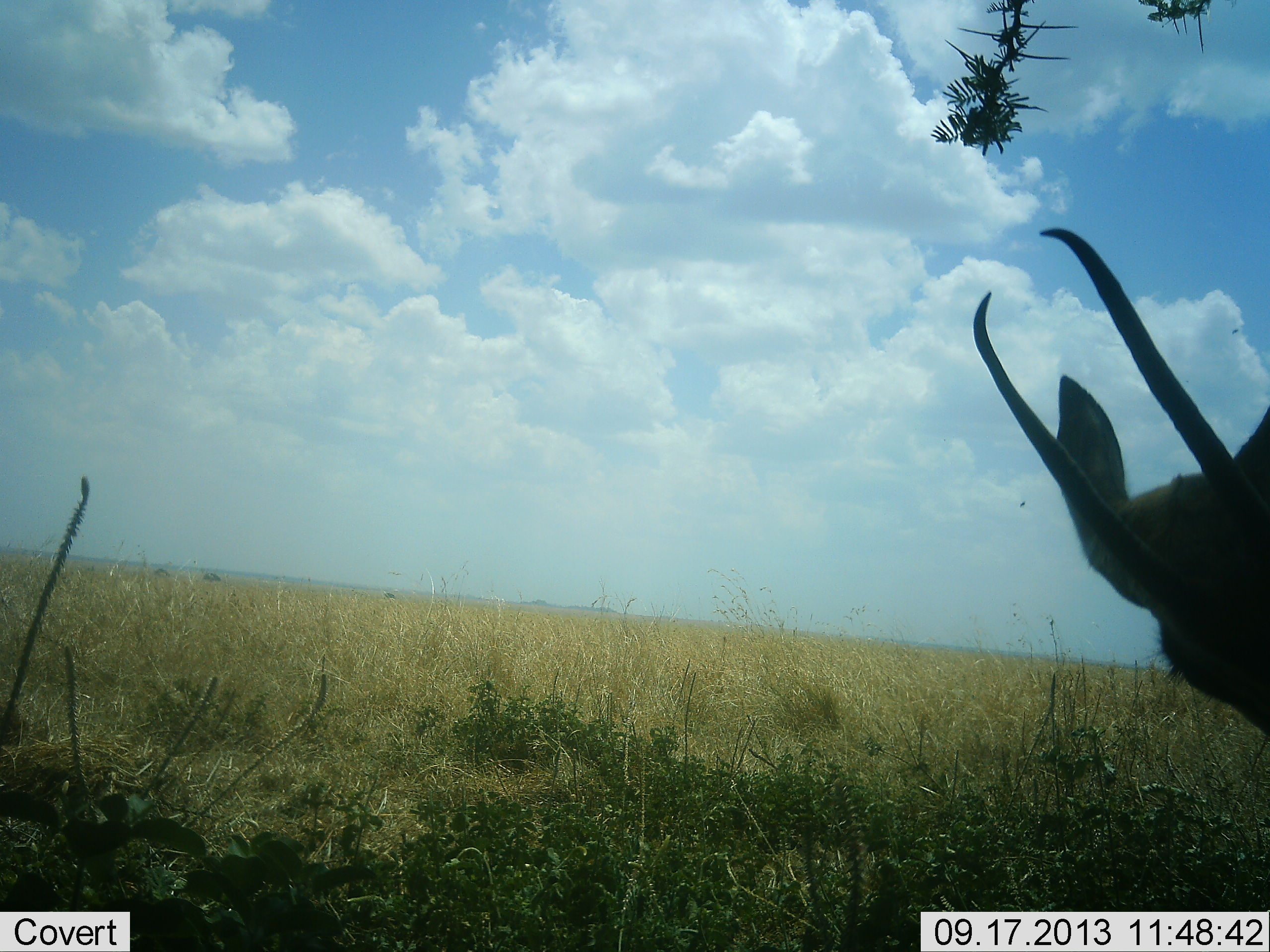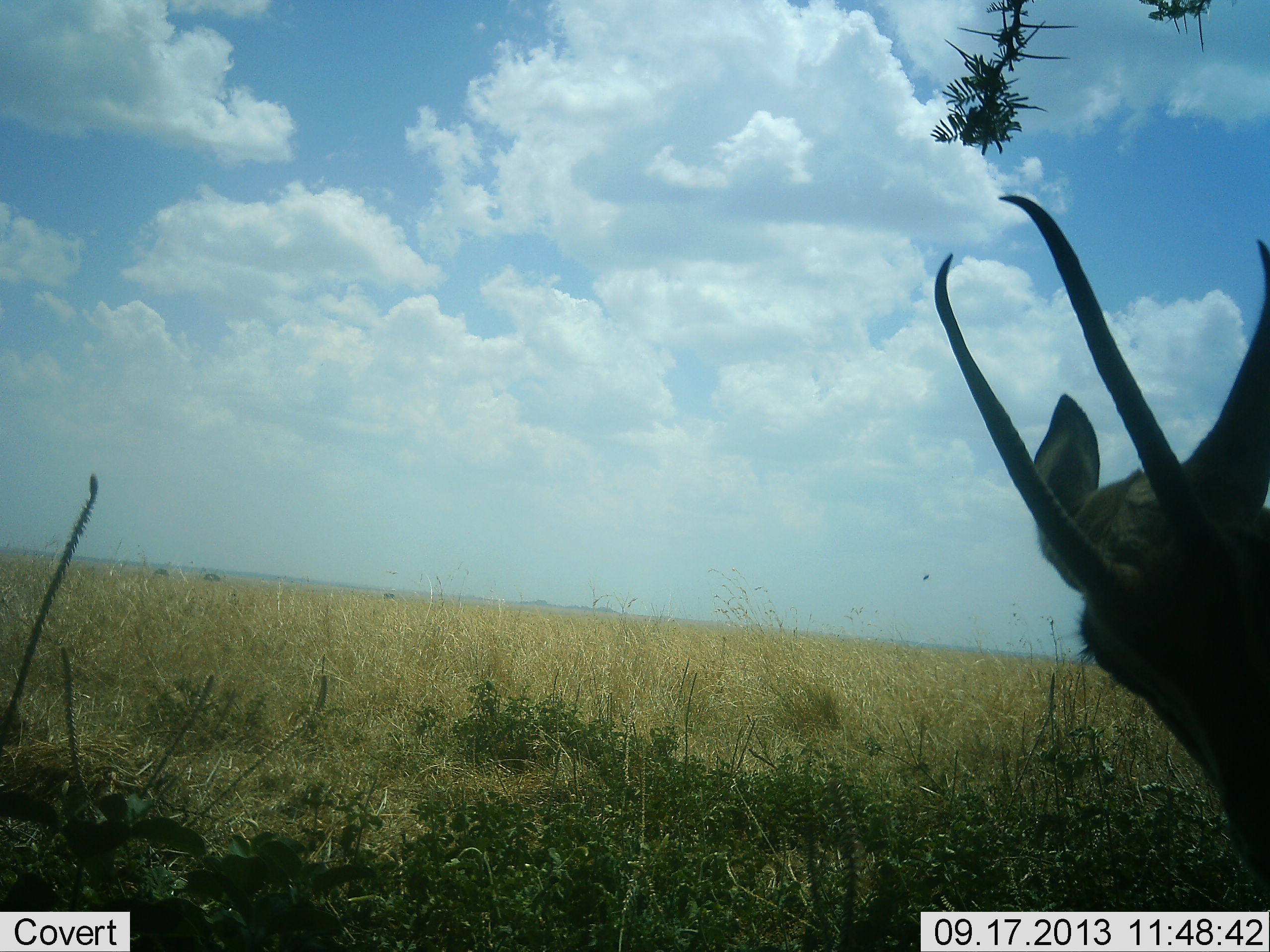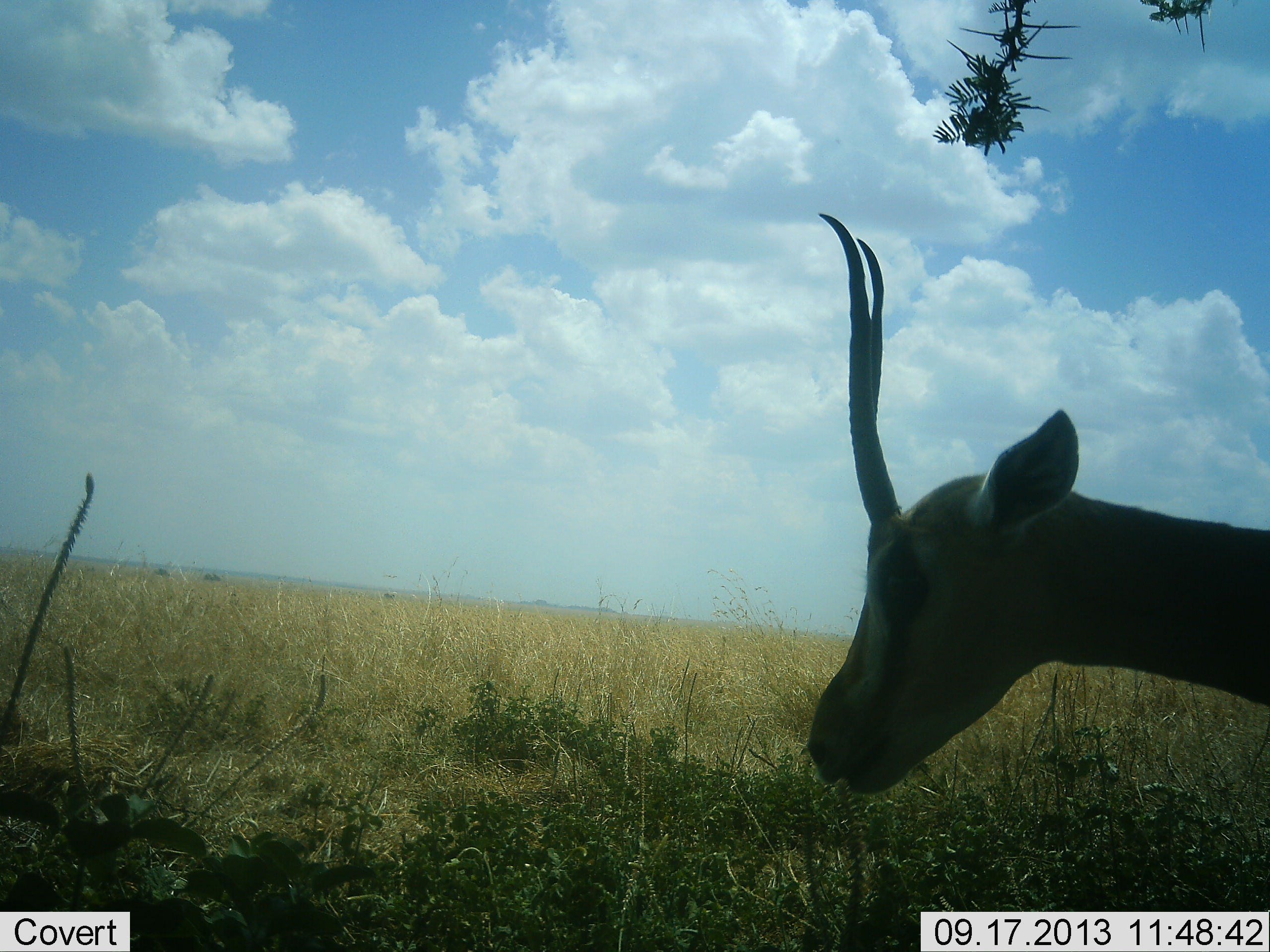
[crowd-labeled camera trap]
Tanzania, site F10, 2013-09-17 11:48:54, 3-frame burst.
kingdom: Animalia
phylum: Chordata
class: Mammalia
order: Artiodactyla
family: Bovidae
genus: Nanger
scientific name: Nanger granti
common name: grant's gazelle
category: gazellegrants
Gazellegrants (grant's gazelle) (Nanger granti), count 1. Behavior (volunteer vote fractions): standing 53%, resting 12%, moving 24%, interacting 0%. Young present (vote fraction): 0%. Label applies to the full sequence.